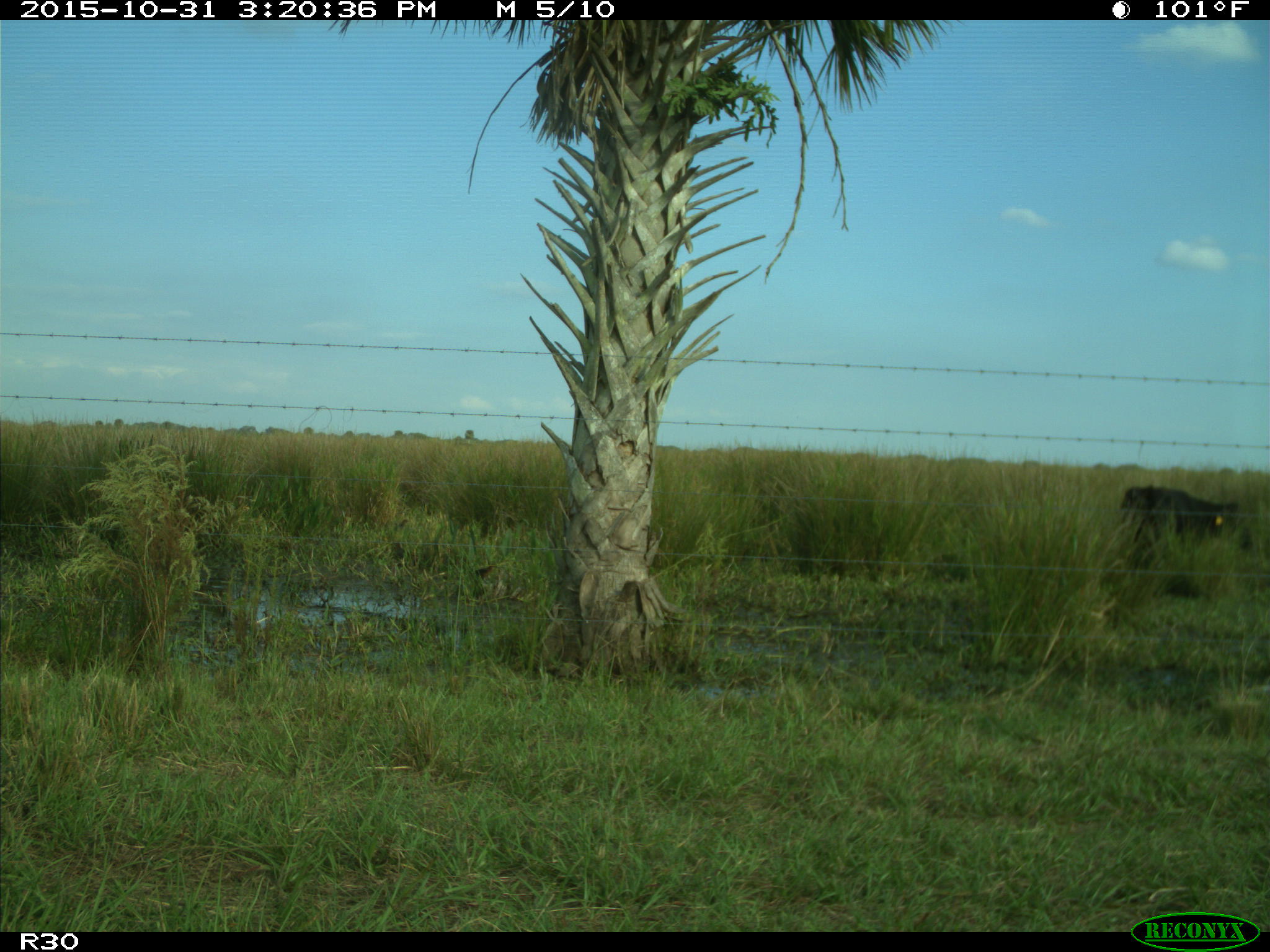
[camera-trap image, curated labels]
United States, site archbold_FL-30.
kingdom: Animalia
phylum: Chordata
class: Mammalia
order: Artiodactyla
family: Bovidae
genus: Bos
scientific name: Bos taurus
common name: domestic cow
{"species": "Bos taurus (domestic cow)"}